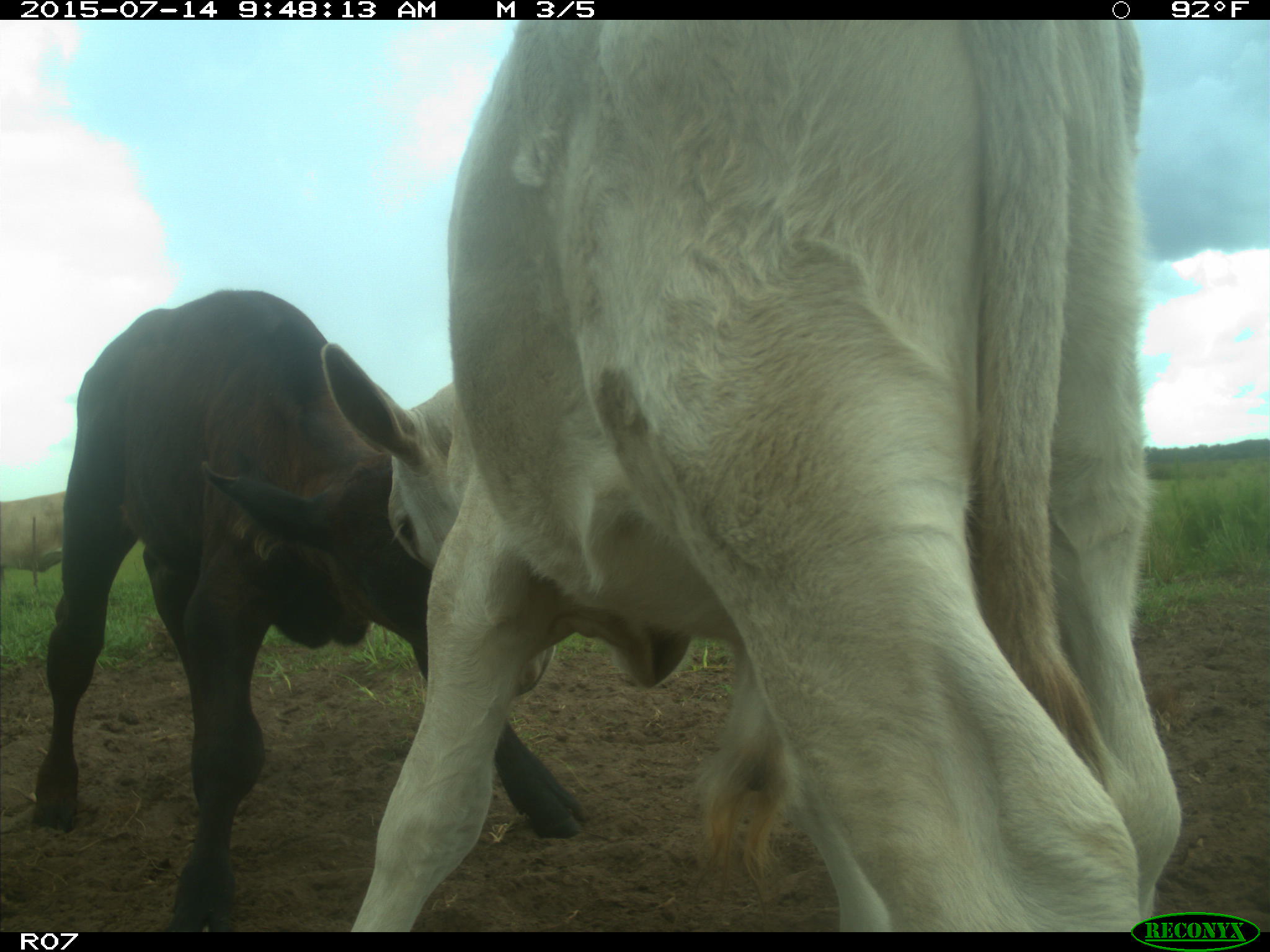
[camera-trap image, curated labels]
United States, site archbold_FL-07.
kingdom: Animalia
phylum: Chordata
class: Mammalia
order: Artiodactyla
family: Bovidae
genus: Bos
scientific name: Bos taurus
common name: domestic cow